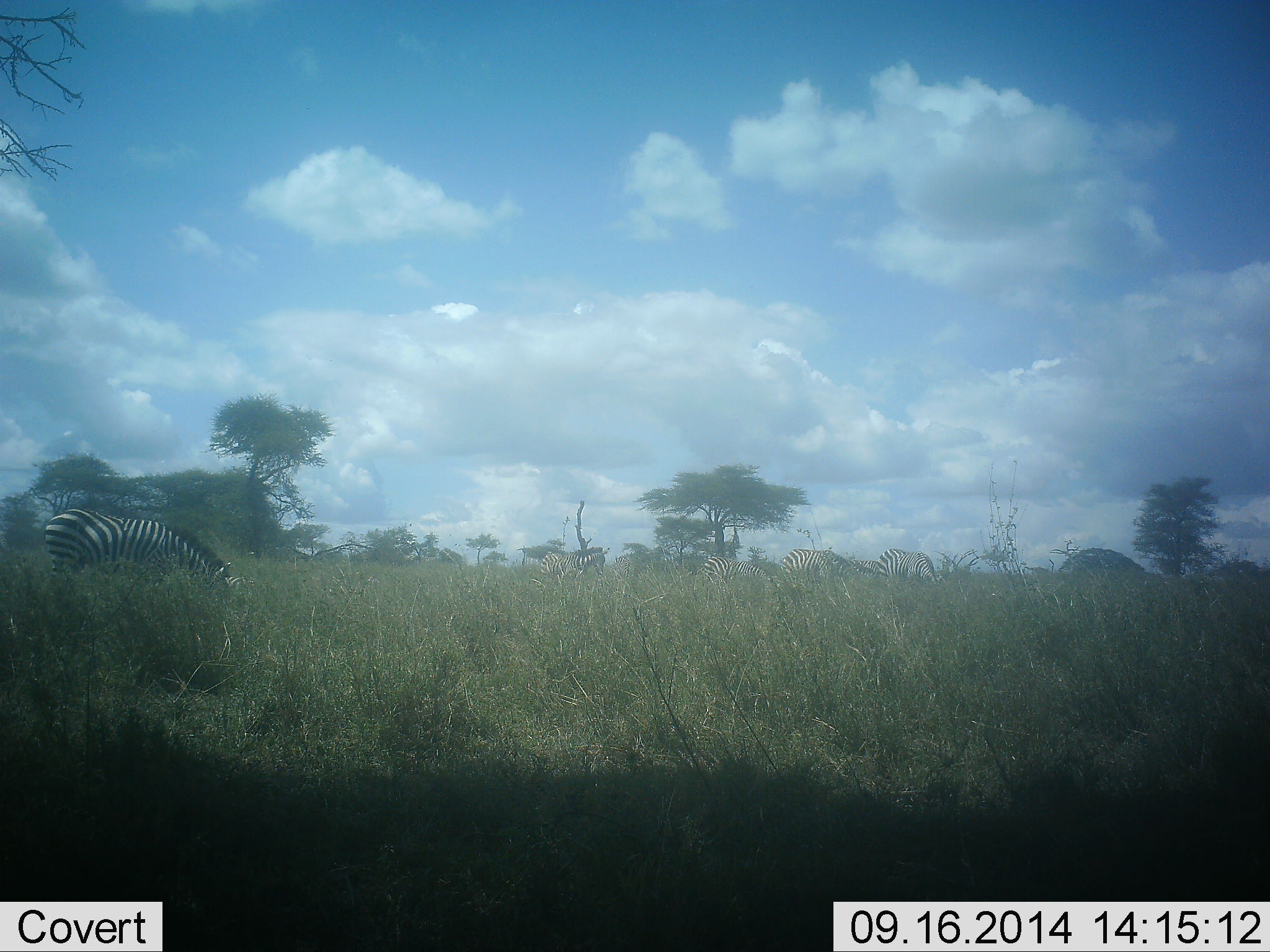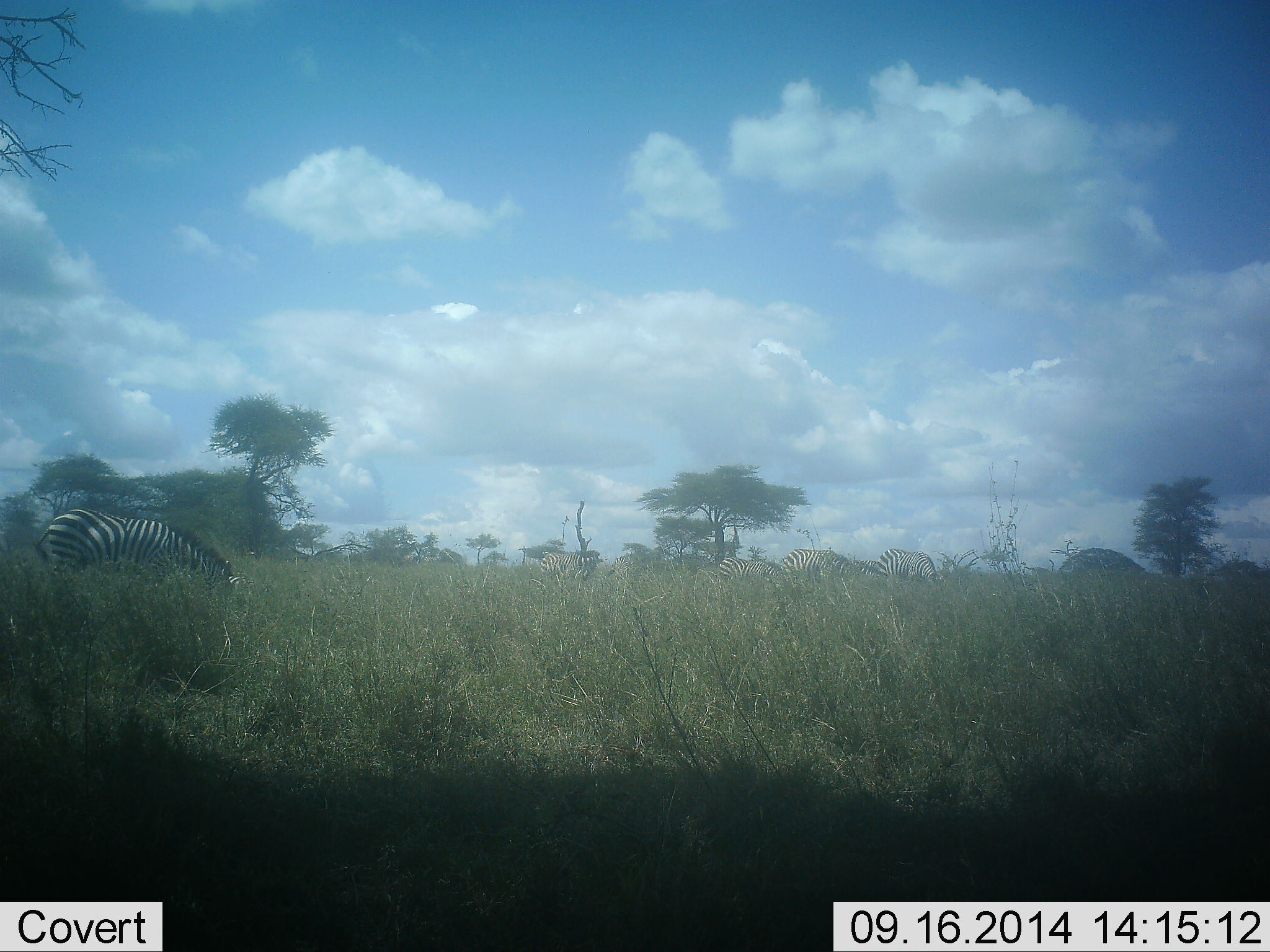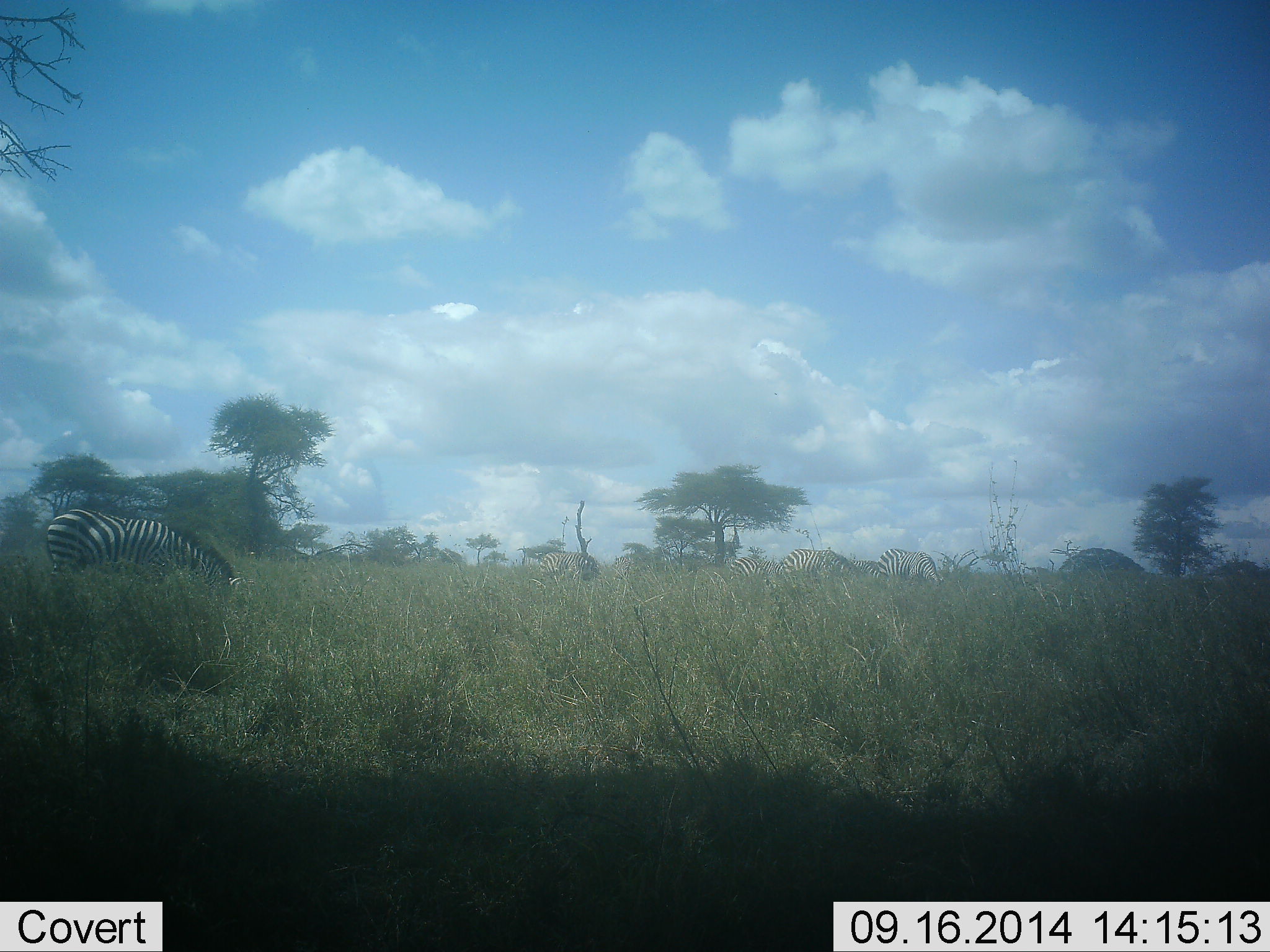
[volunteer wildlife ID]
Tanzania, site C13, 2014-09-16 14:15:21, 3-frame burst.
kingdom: Animalia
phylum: Chordata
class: Mammalia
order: Perissodactyla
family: Equidae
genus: Equus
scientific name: Equus quagga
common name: plains zebra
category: zebra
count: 6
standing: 40%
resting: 0%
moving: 20%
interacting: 0%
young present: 0%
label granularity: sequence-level